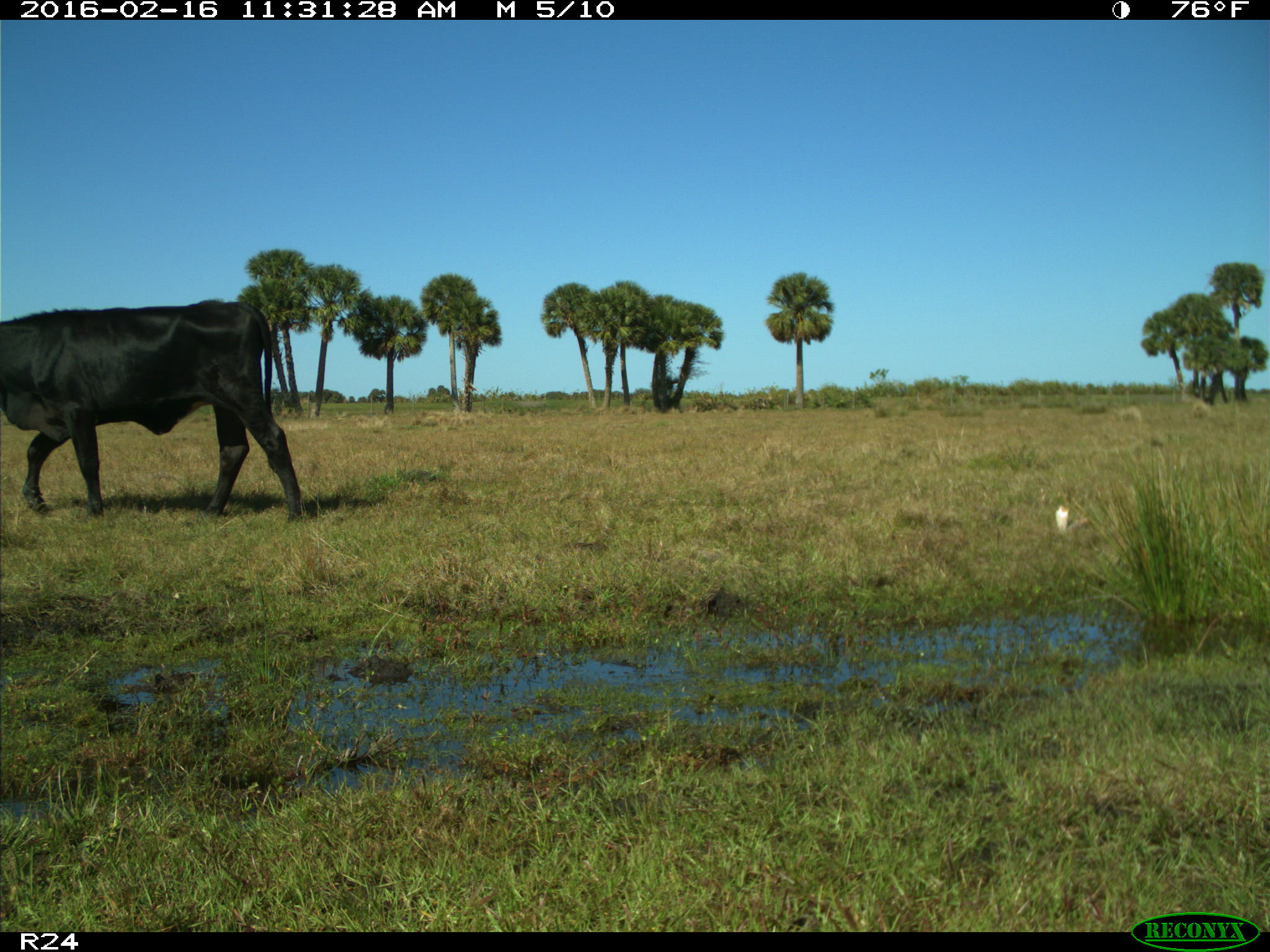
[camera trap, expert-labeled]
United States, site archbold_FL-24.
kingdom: Animalia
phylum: Chordata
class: Mammalia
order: Artiodactyla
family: Bovidae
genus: Bos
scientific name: Bos taurus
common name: domestic cow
Bos taurus (domestic cow).